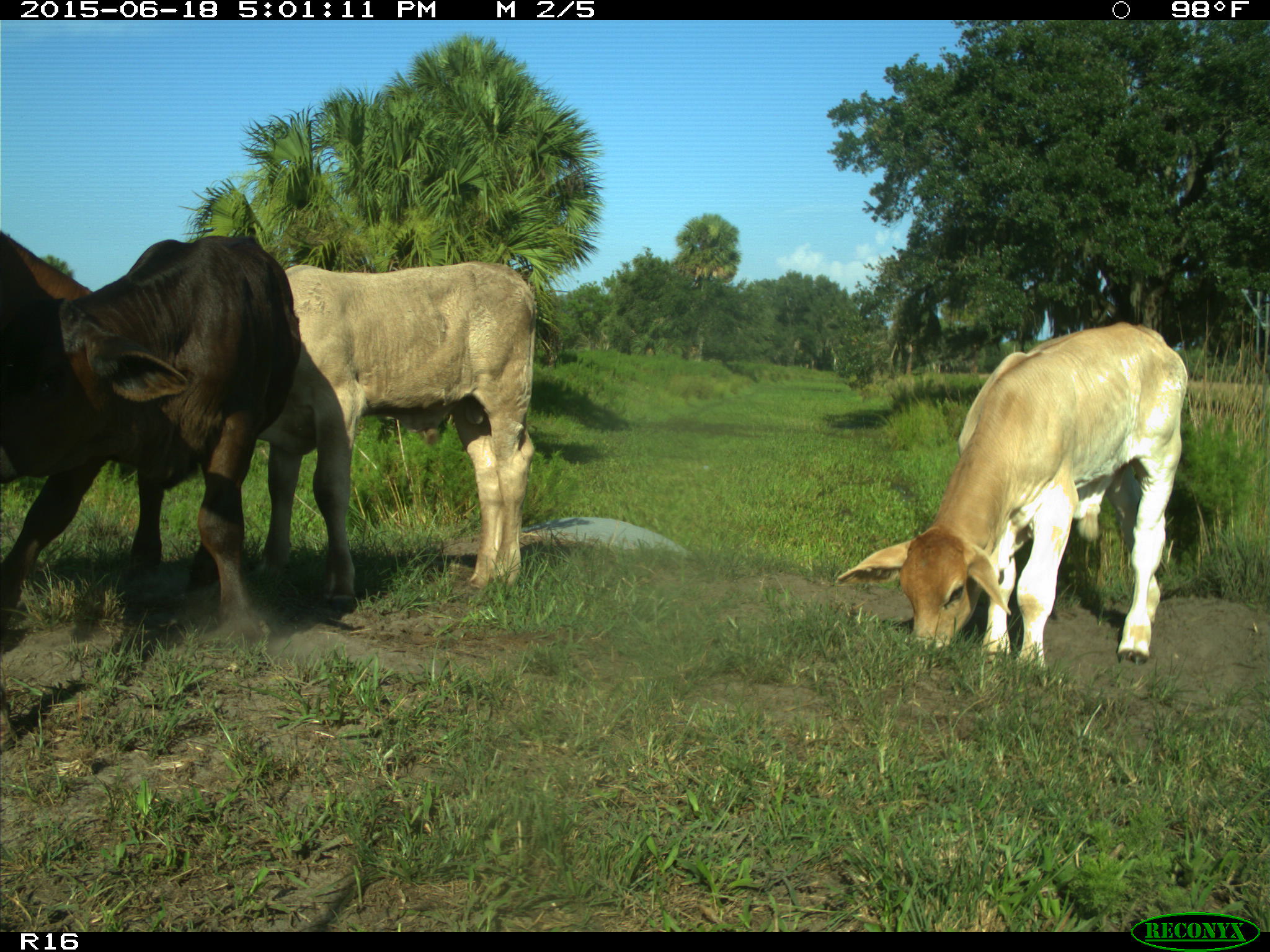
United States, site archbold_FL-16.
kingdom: Animalia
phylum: Chordata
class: Mammalia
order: Artiodactyla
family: Bovidae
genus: Bos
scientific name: Bos taurus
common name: domestic cow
Bos taurus (domestic cow).